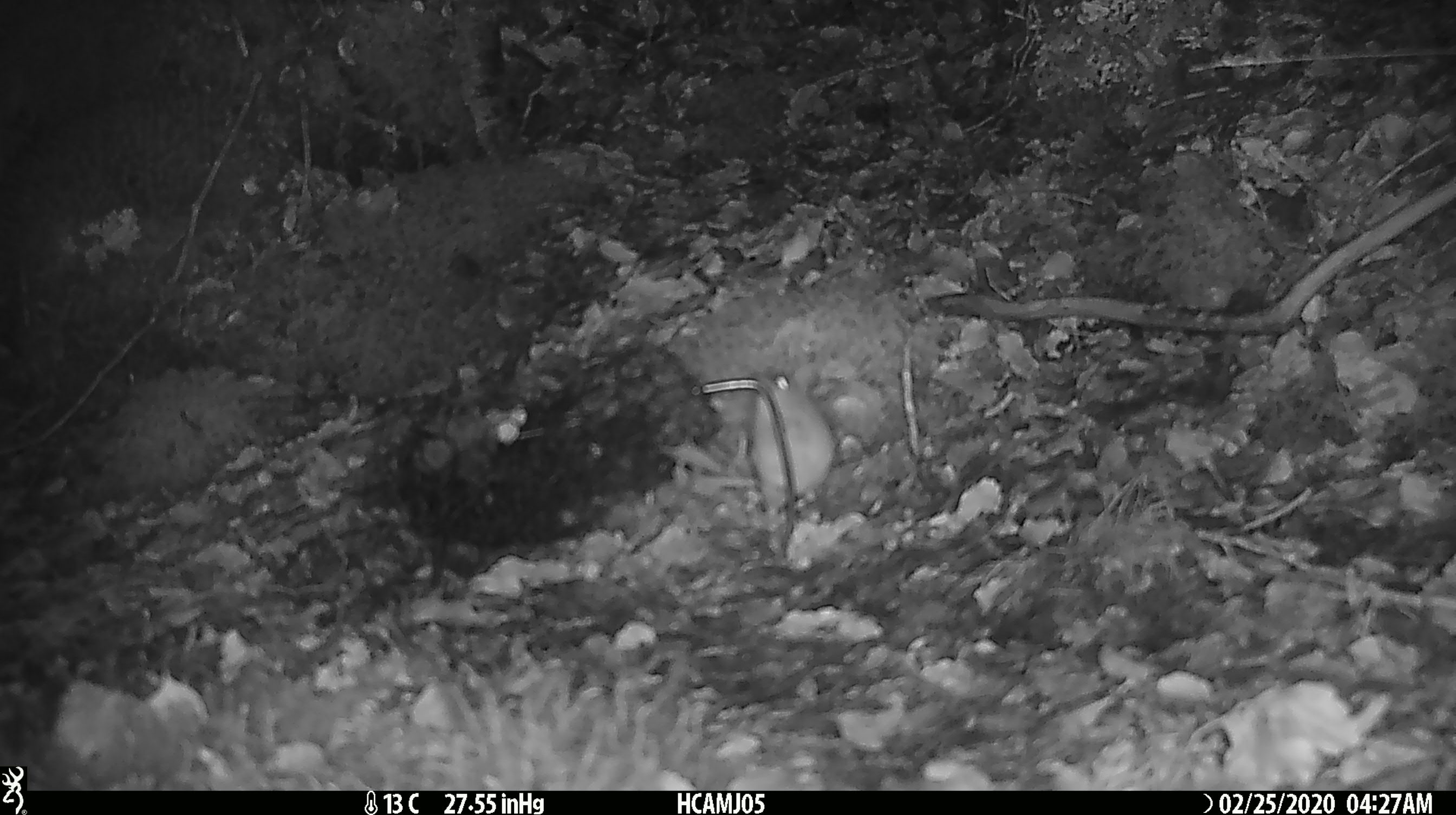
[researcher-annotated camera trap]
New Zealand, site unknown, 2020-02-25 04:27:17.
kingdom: Animalia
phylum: Chordata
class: Mammalia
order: Rodentia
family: Muridae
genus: Mus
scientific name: Mus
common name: mouse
Mouse (Mus).